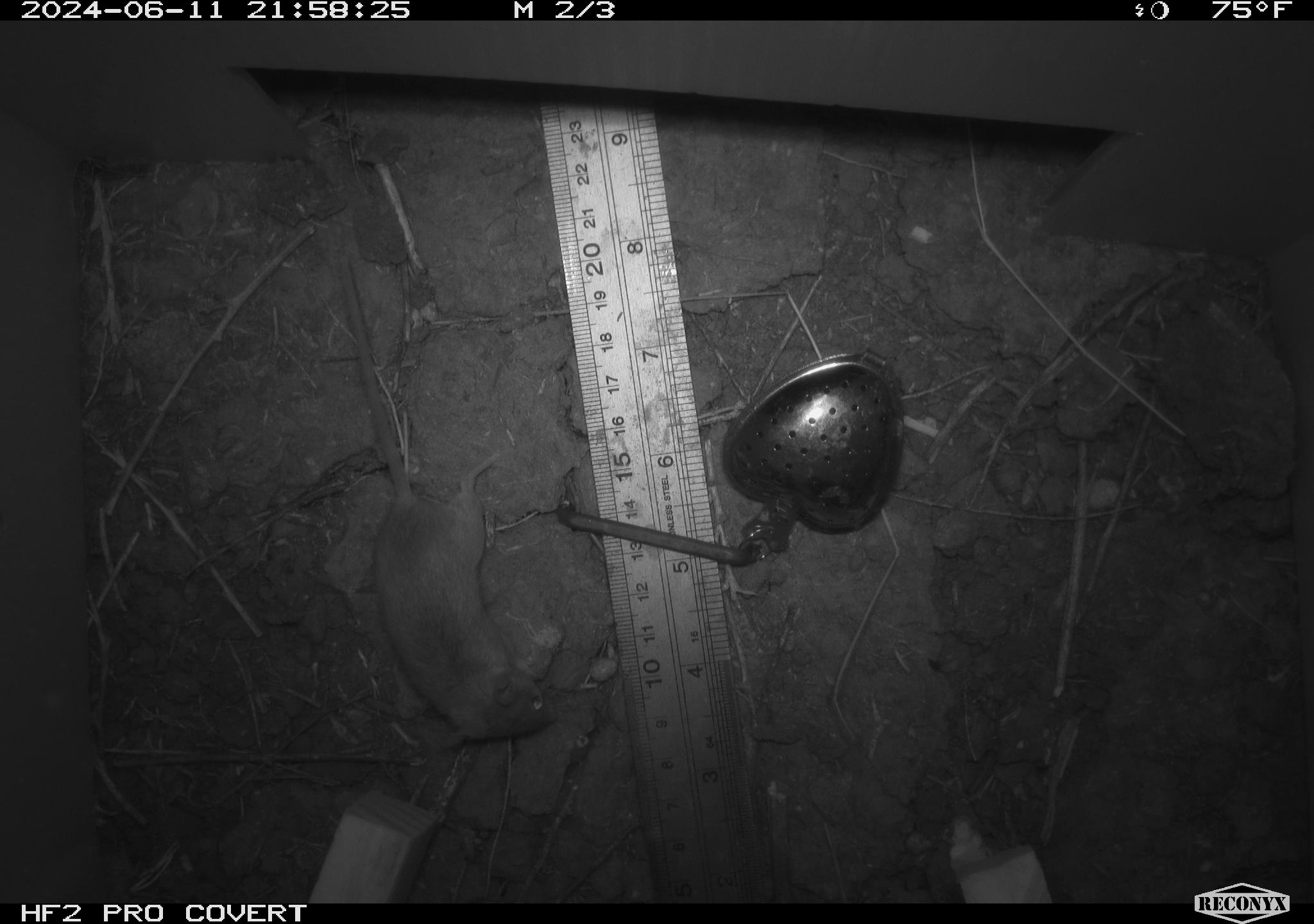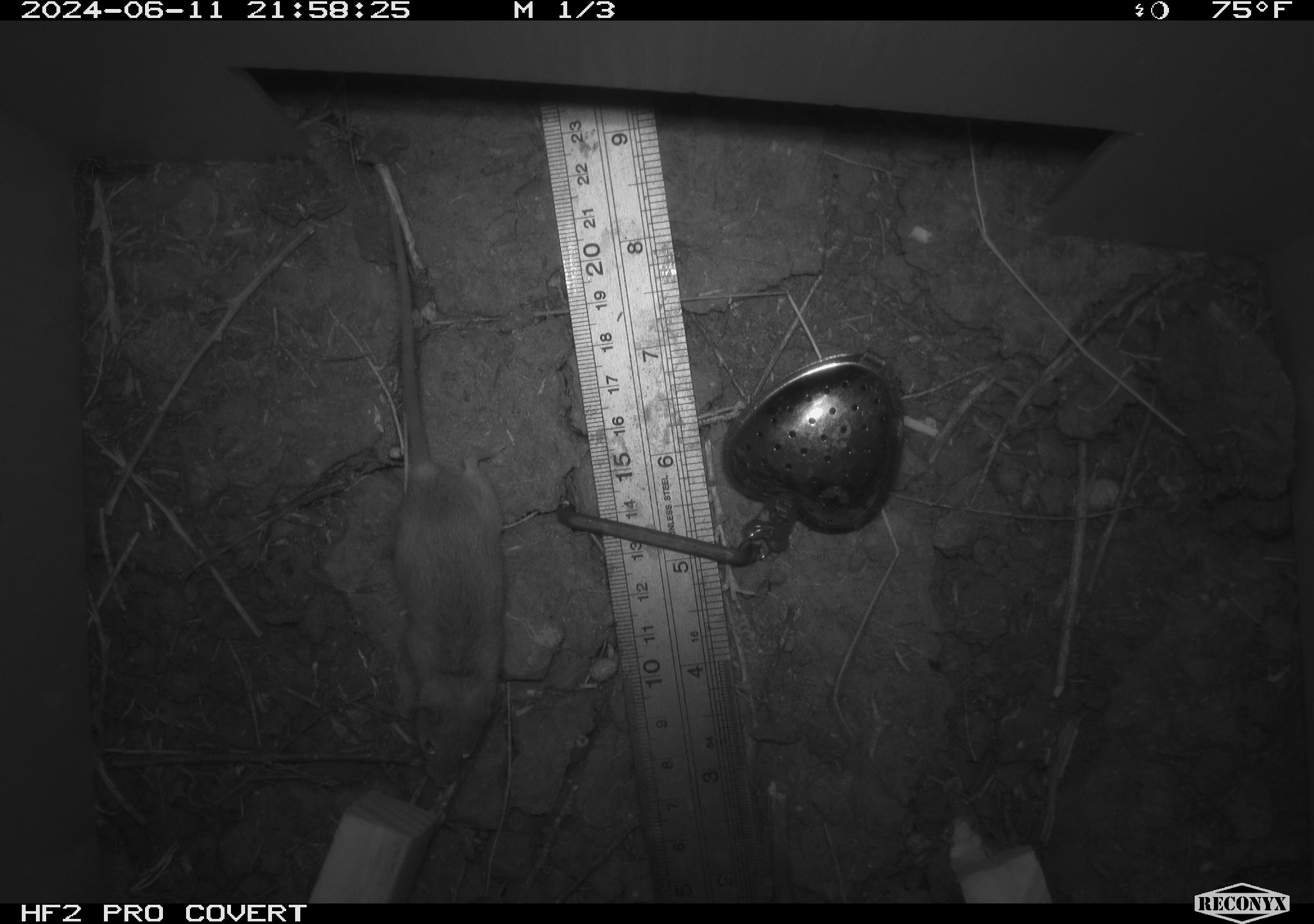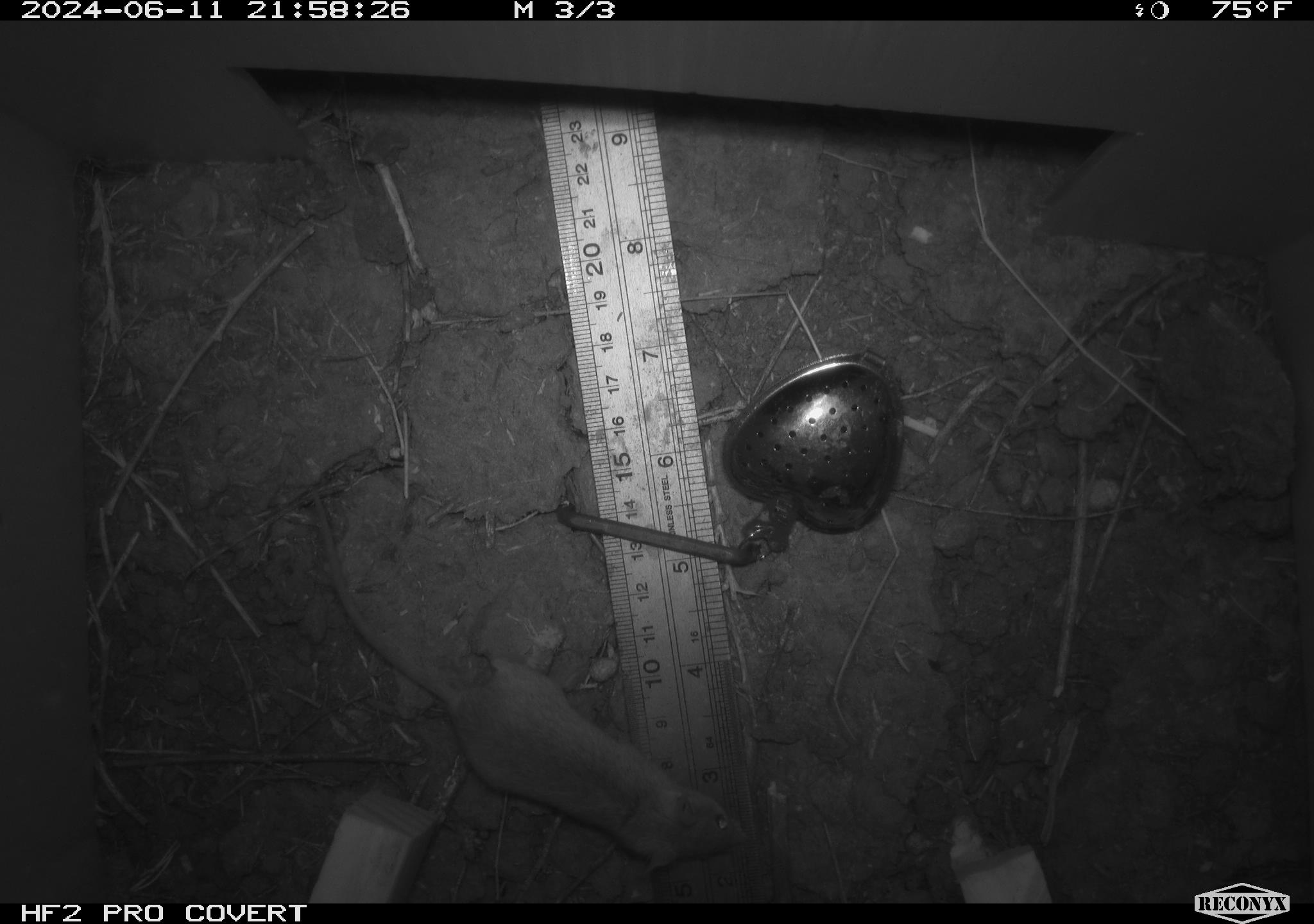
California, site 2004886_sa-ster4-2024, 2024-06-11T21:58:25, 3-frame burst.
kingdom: Animalia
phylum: Chordata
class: Mammalia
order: Rodentia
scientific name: Rodentia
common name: mouse species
Mouse species (Rodentia).